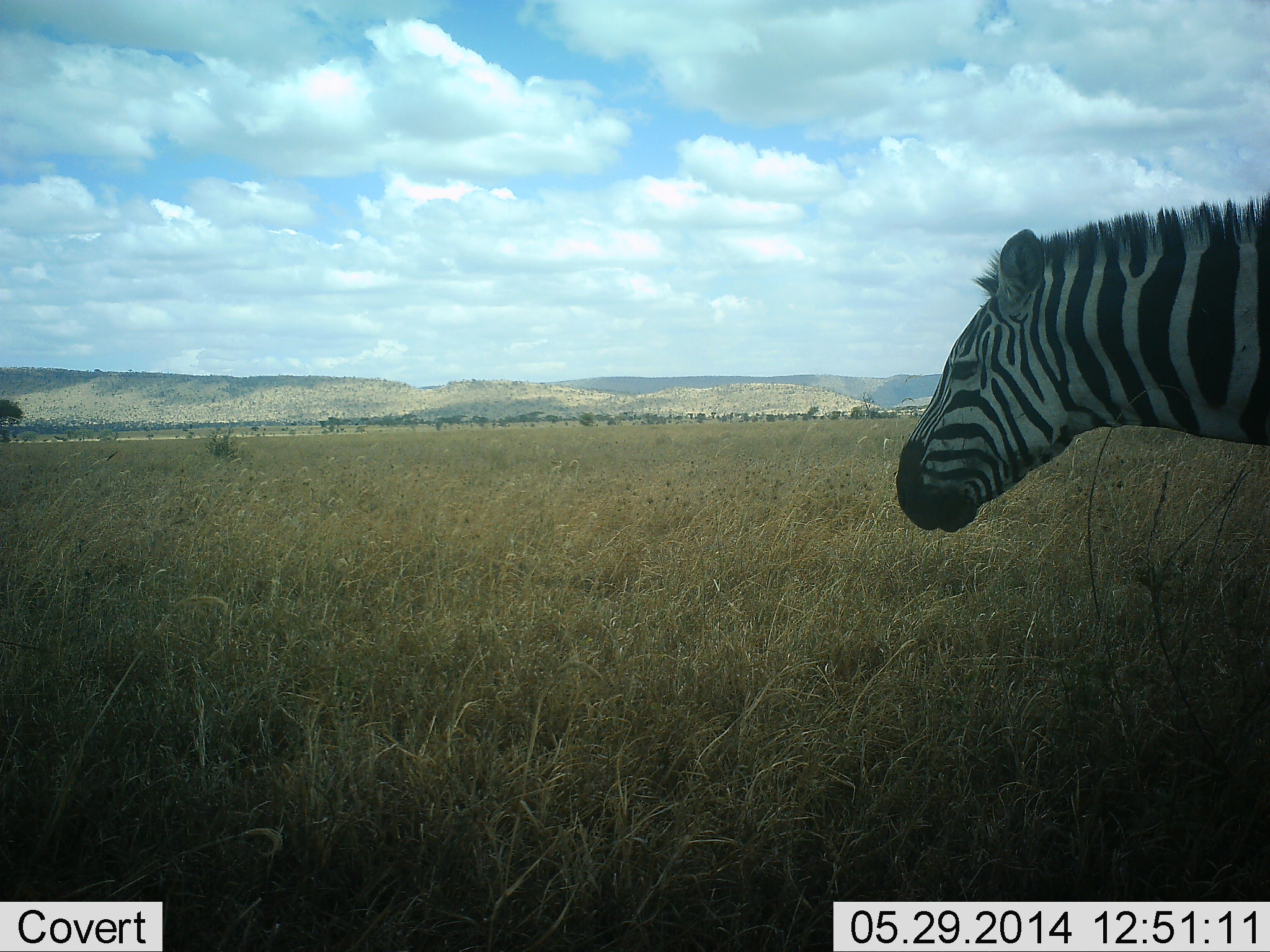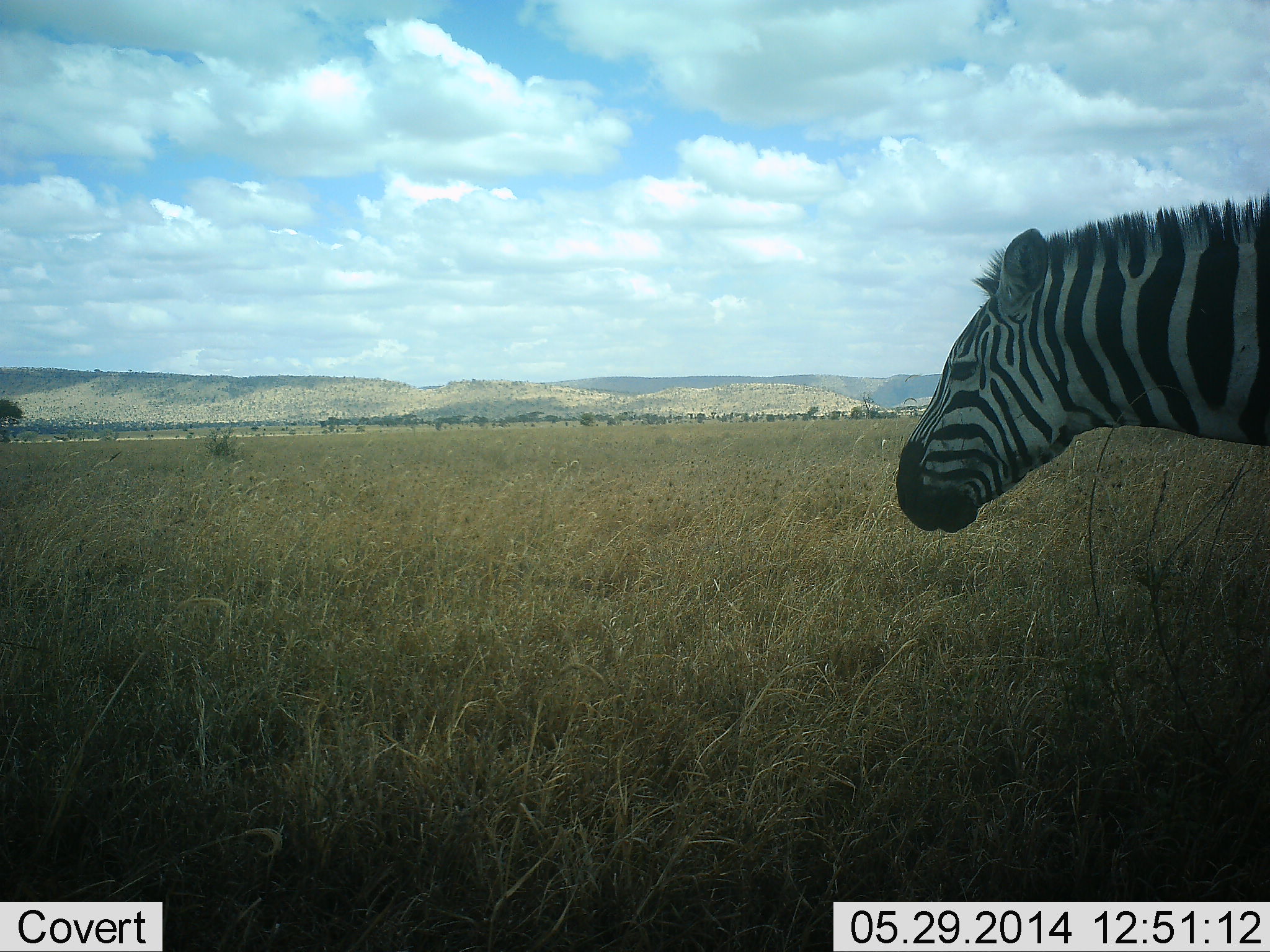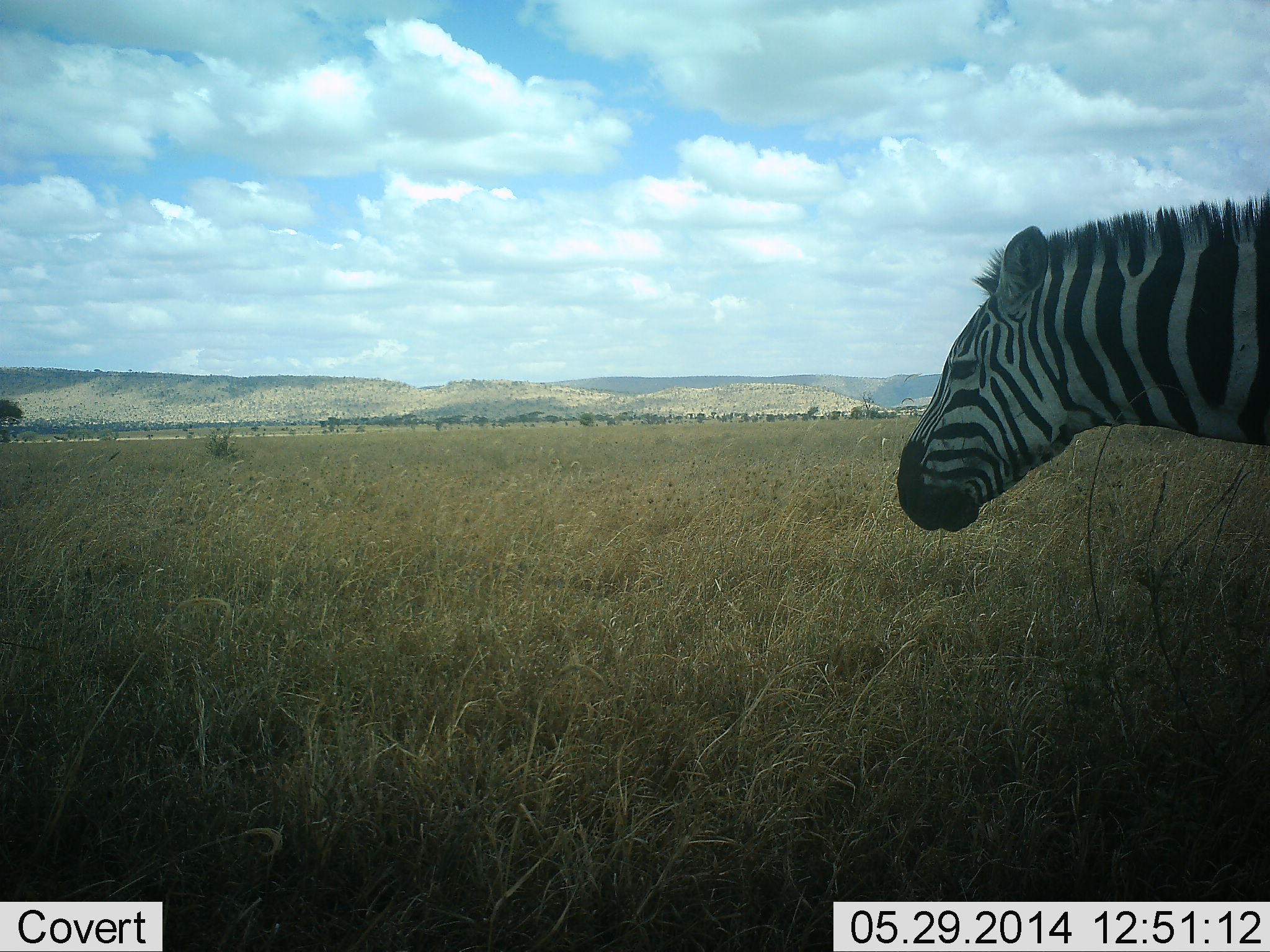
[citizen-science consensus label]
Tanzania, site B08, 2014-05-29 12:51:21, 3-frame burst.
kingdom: Animalia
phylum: Chordata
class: Mammalia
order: Perissodactyla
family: Equidae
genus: Equus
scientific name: Equus quagga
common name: plains zebra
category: zebra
Zebra (plains zebra) (Equus quagga), count 1. Behavior (volunteer vote fractions): standing 100%, resting 0%, moving 0%, interacting 0%. Young present (vote fraction): 0%. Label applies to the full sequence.